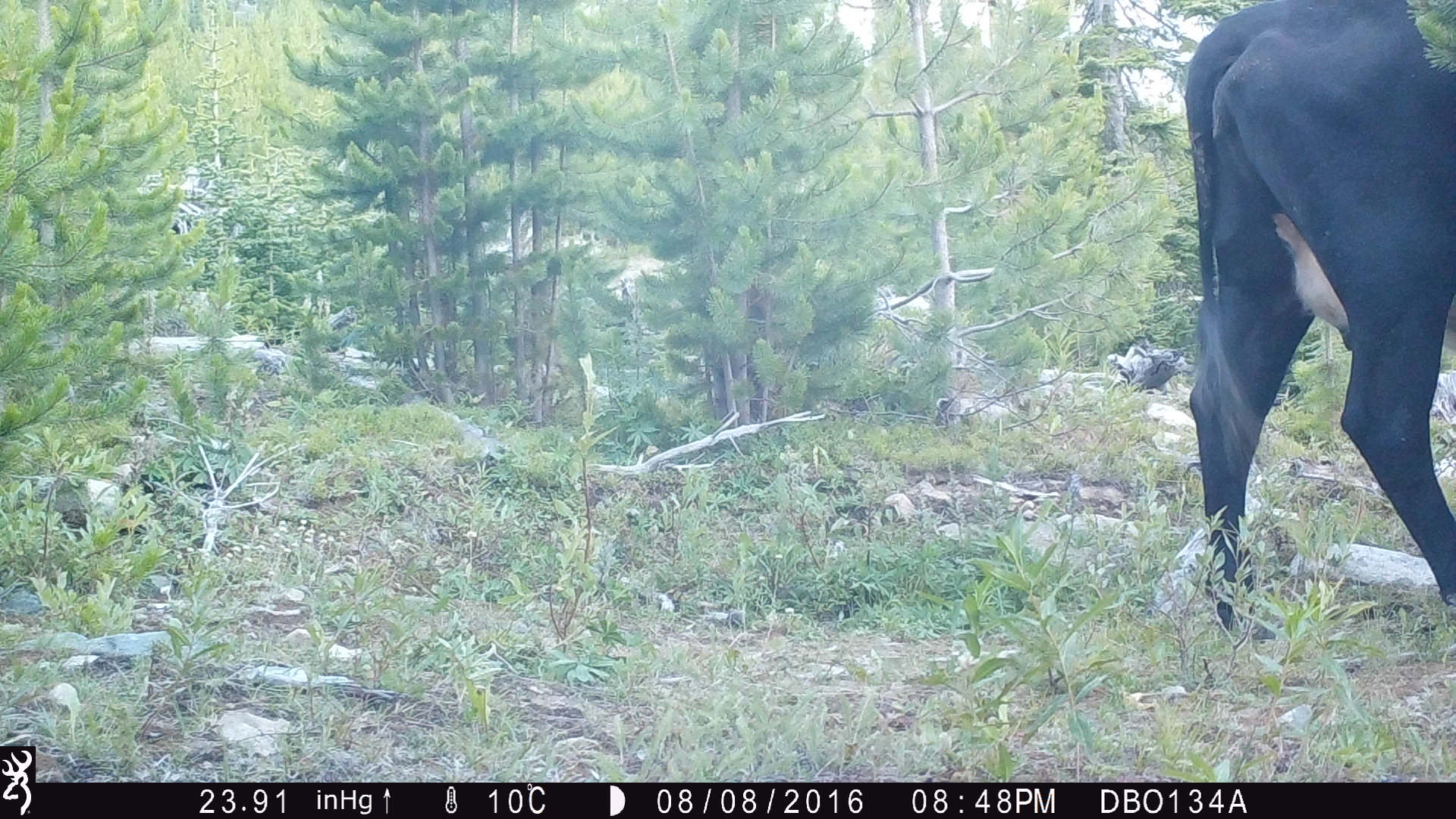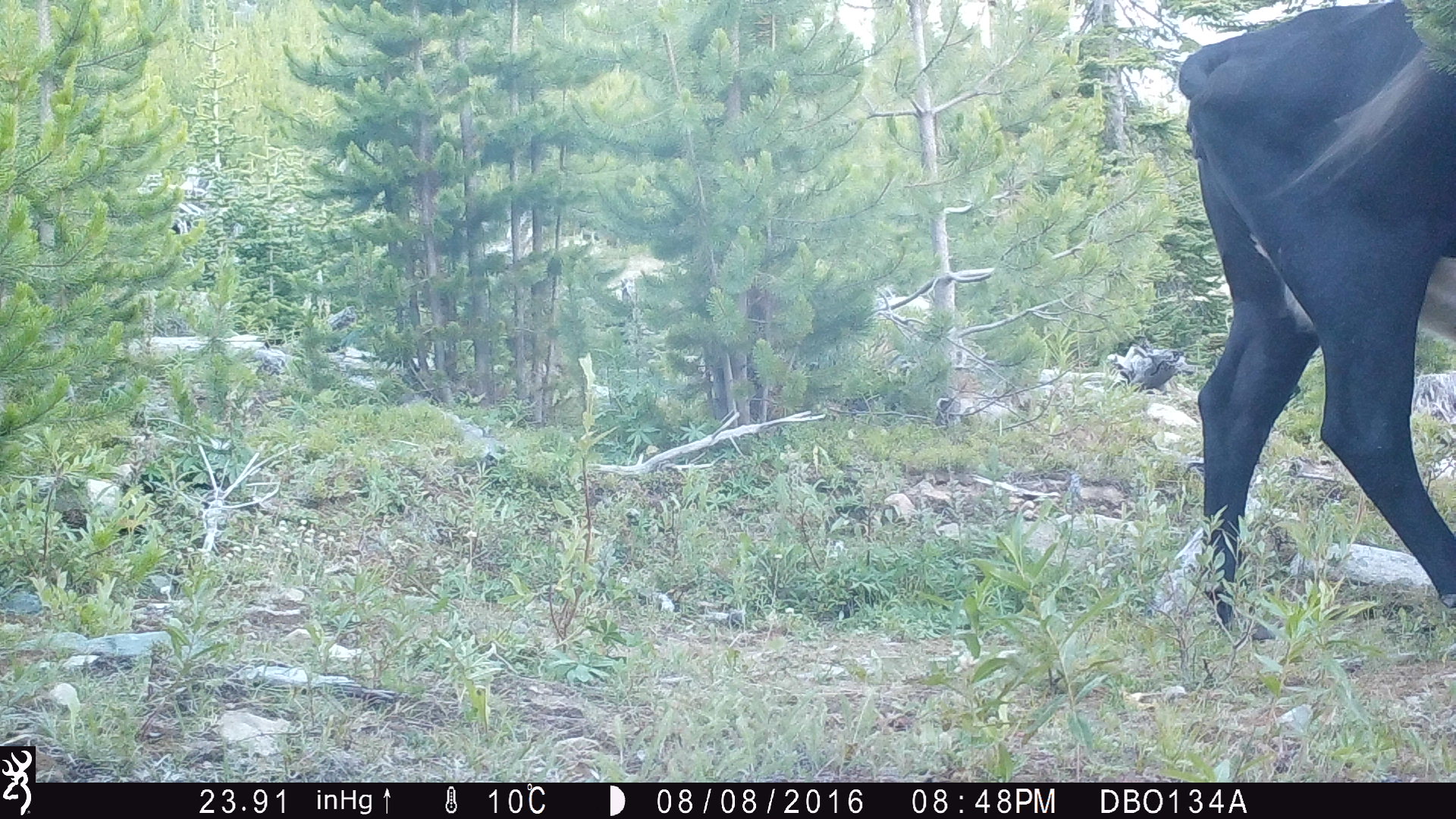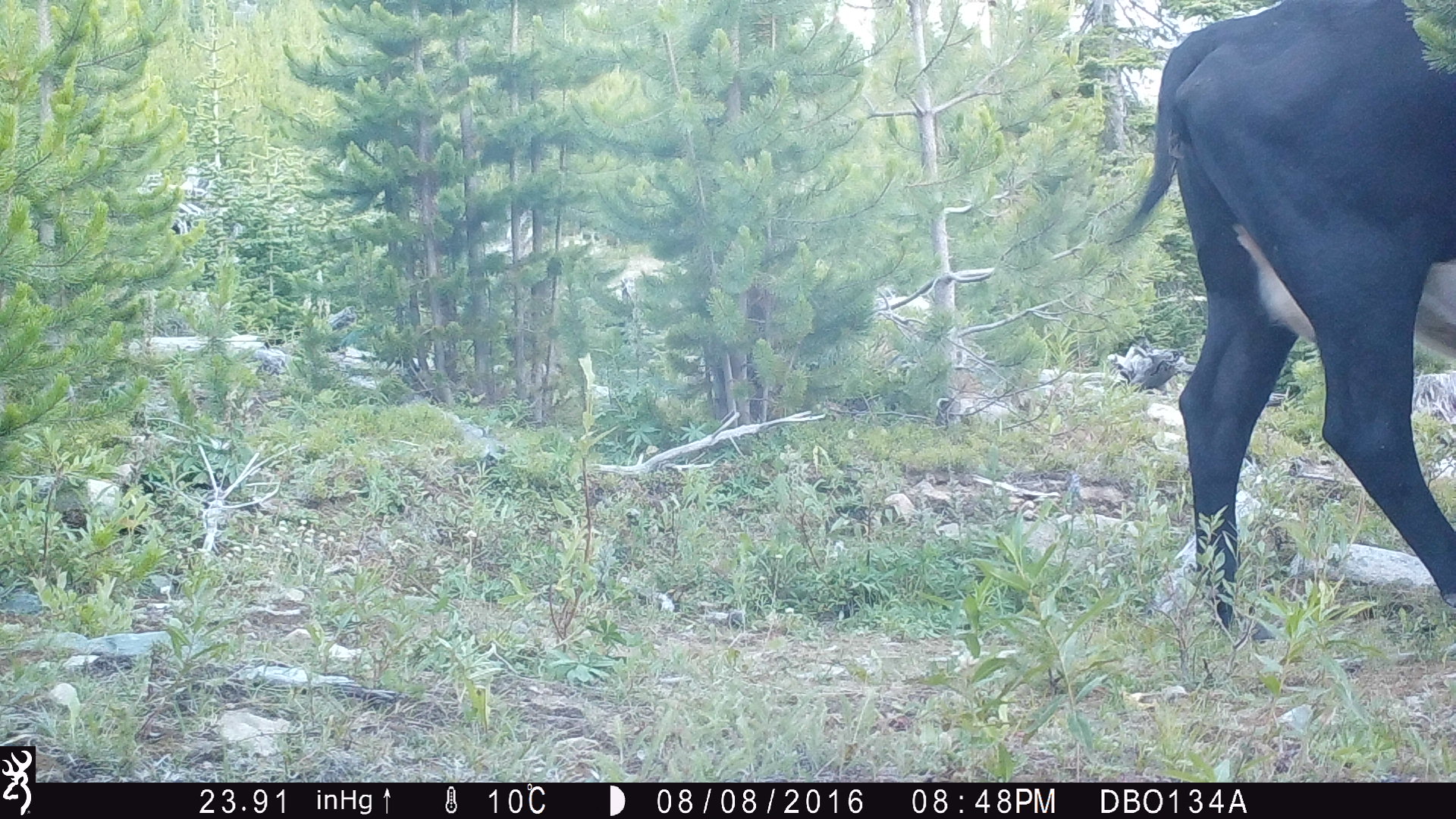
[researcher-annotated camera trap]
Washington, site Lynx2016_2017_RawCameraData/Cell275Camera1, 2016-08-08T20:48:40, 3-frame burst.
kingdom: Animalia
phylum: Chordata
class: Mammalia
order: Artiodactyla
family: Bovidae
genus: Bos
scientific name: Bos taurus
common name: domestic cattle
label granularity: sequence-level